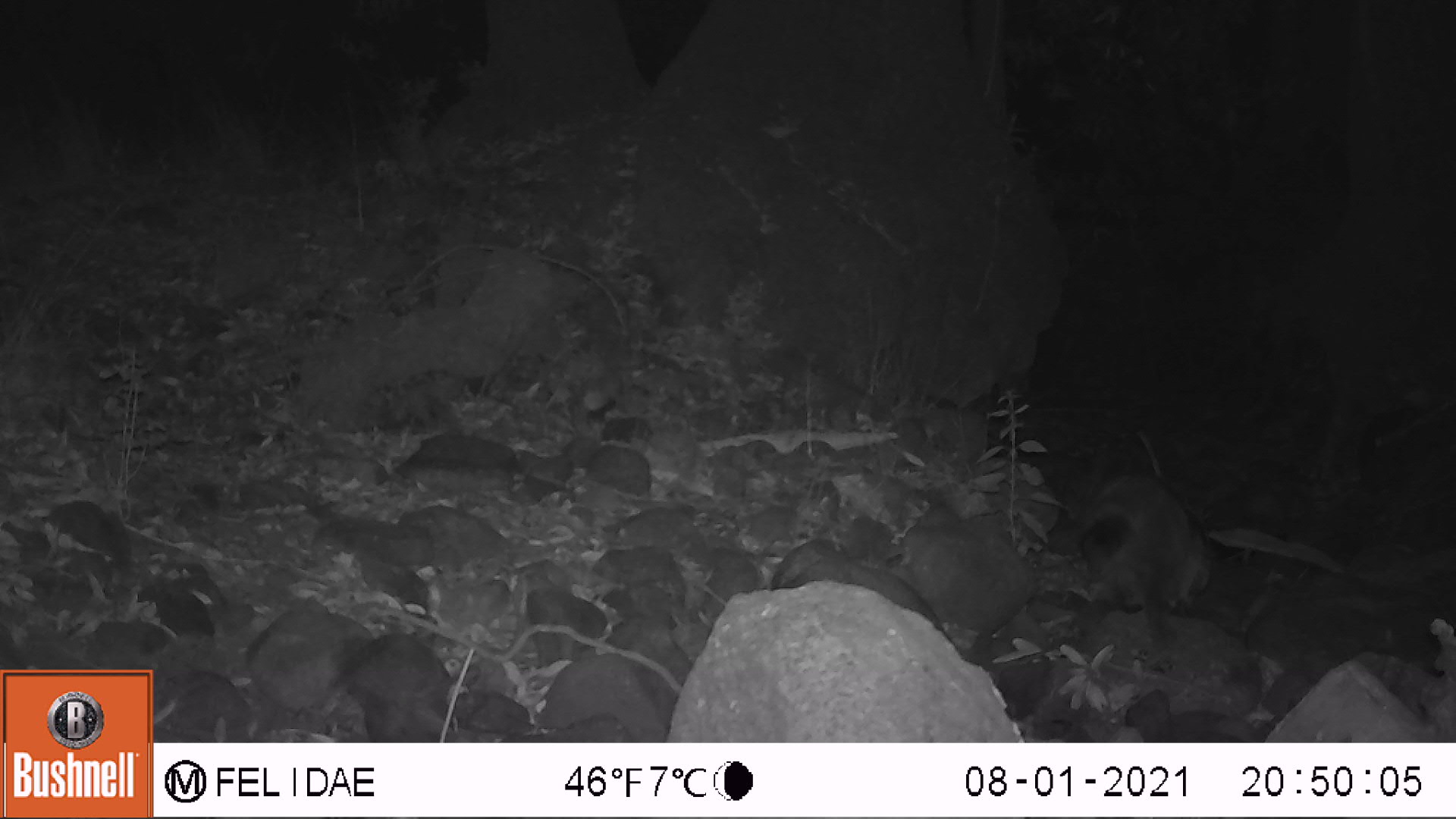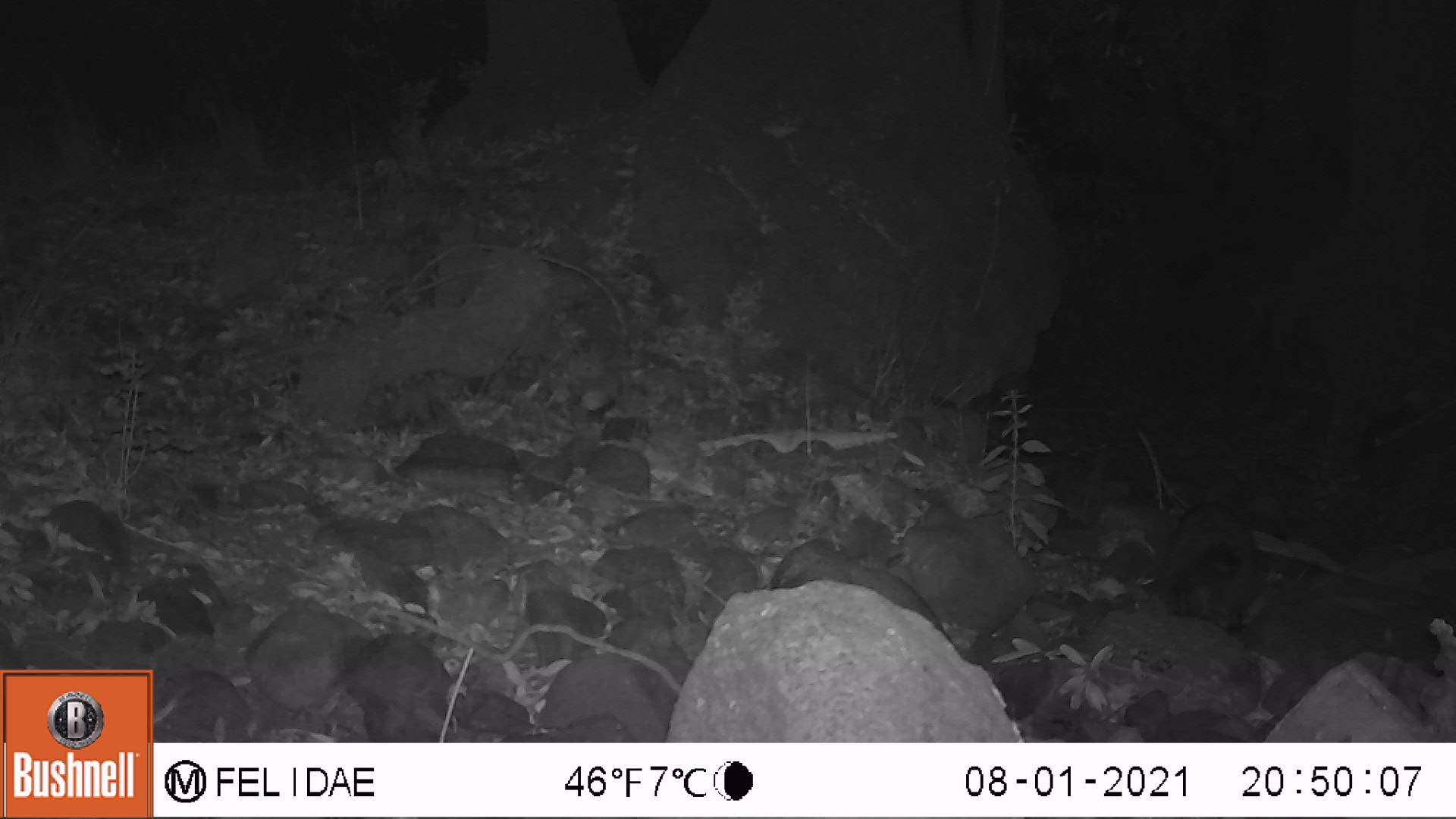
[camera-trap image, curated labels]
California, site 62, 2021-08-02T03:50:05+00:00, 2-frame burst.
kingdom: Animalia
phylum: Chordata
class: Mammalia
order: Carnivora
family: Procyonidae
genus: Procyon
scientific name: Procyon lotor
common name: raccoon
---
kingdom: Animalia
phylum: Chordata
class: Aves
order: Galliformes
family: Phasianidae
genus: Meleagris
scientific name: Meleagris gallopavo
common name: turkey